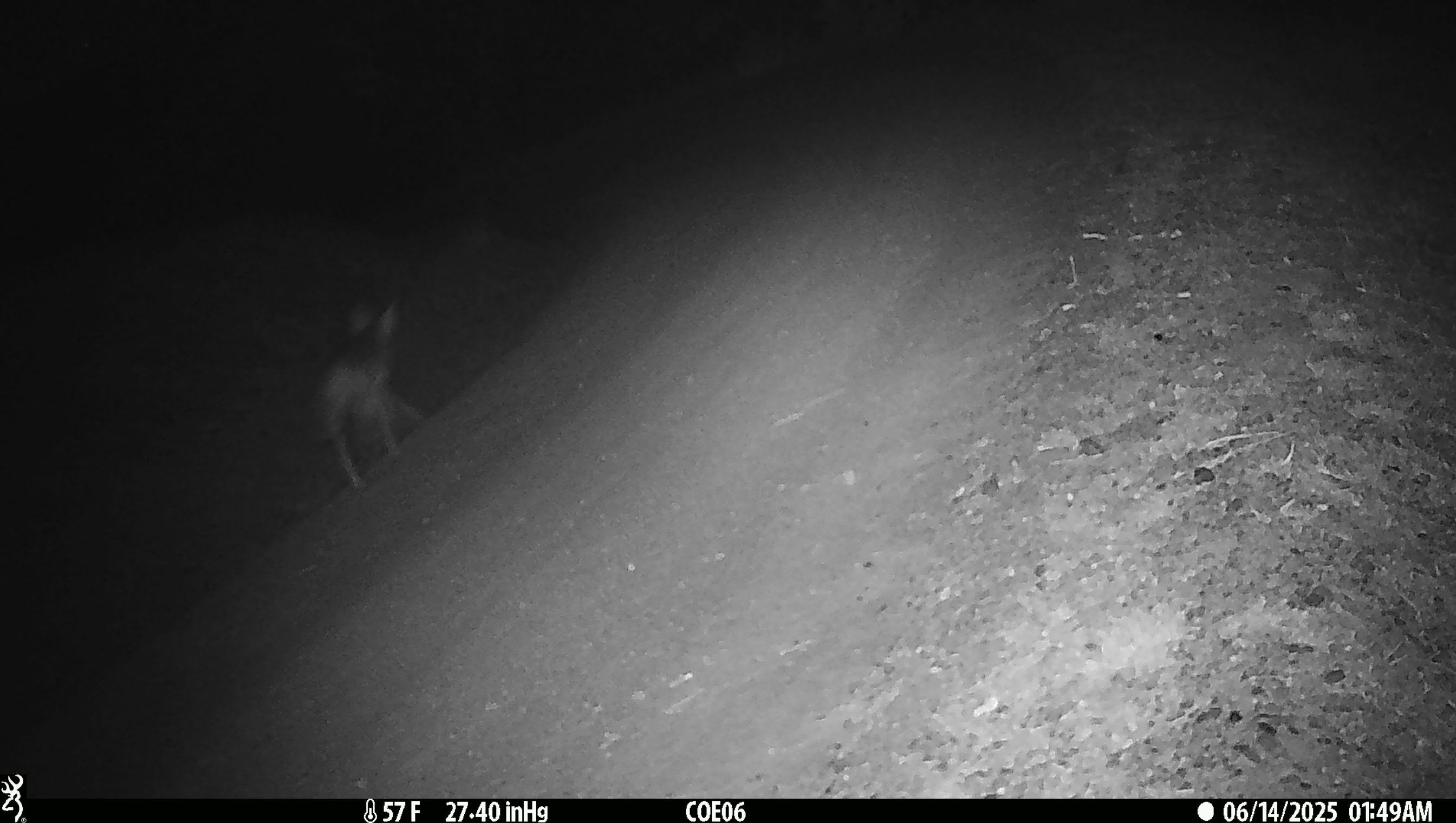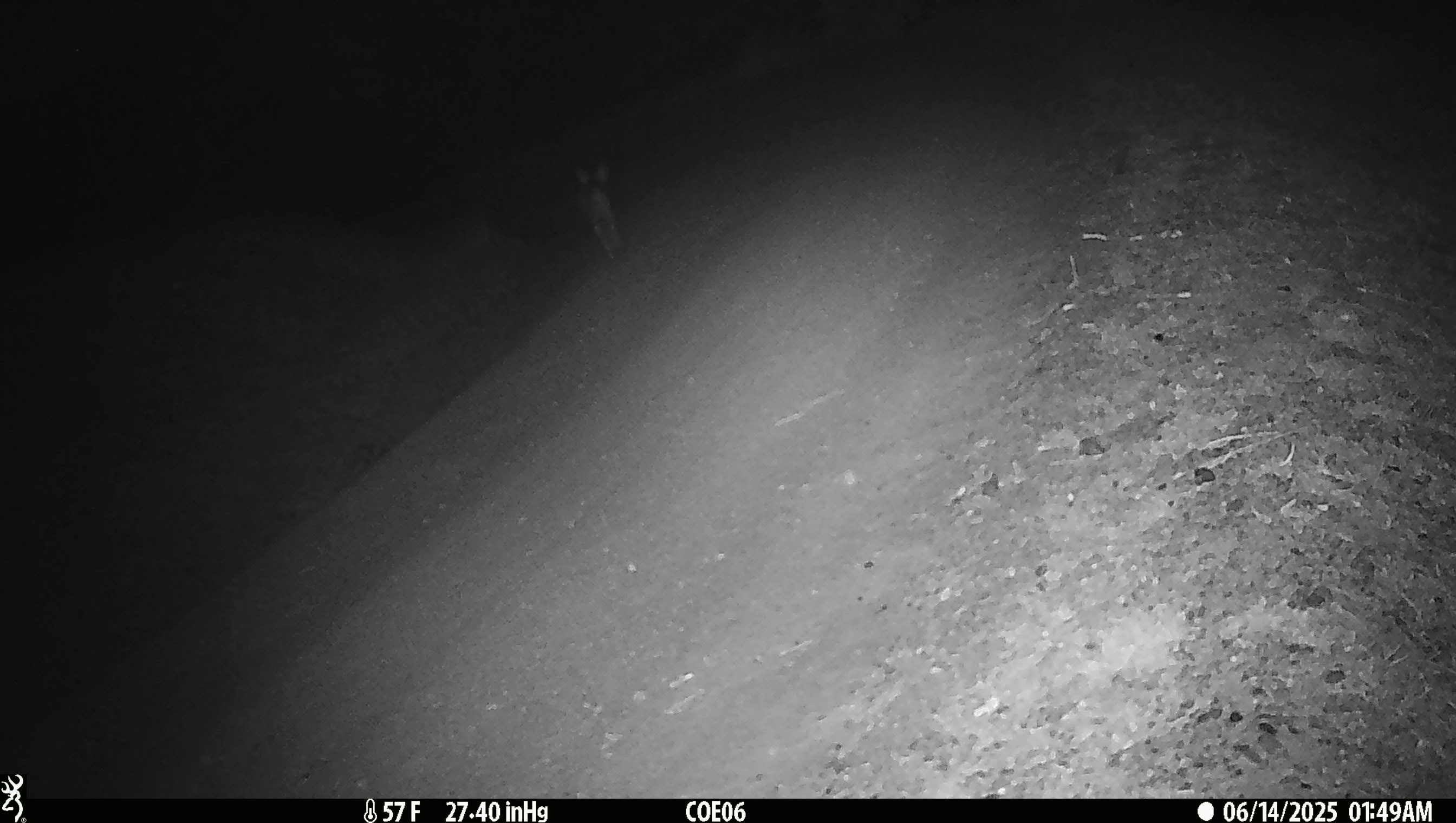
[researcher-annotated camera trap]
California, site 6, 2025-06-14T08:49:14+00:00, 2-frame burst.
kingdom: Animalia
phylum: Chordata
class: Mammalia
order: Carnivora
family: Canidae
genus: Canis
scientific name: Canis latrans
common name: coyote